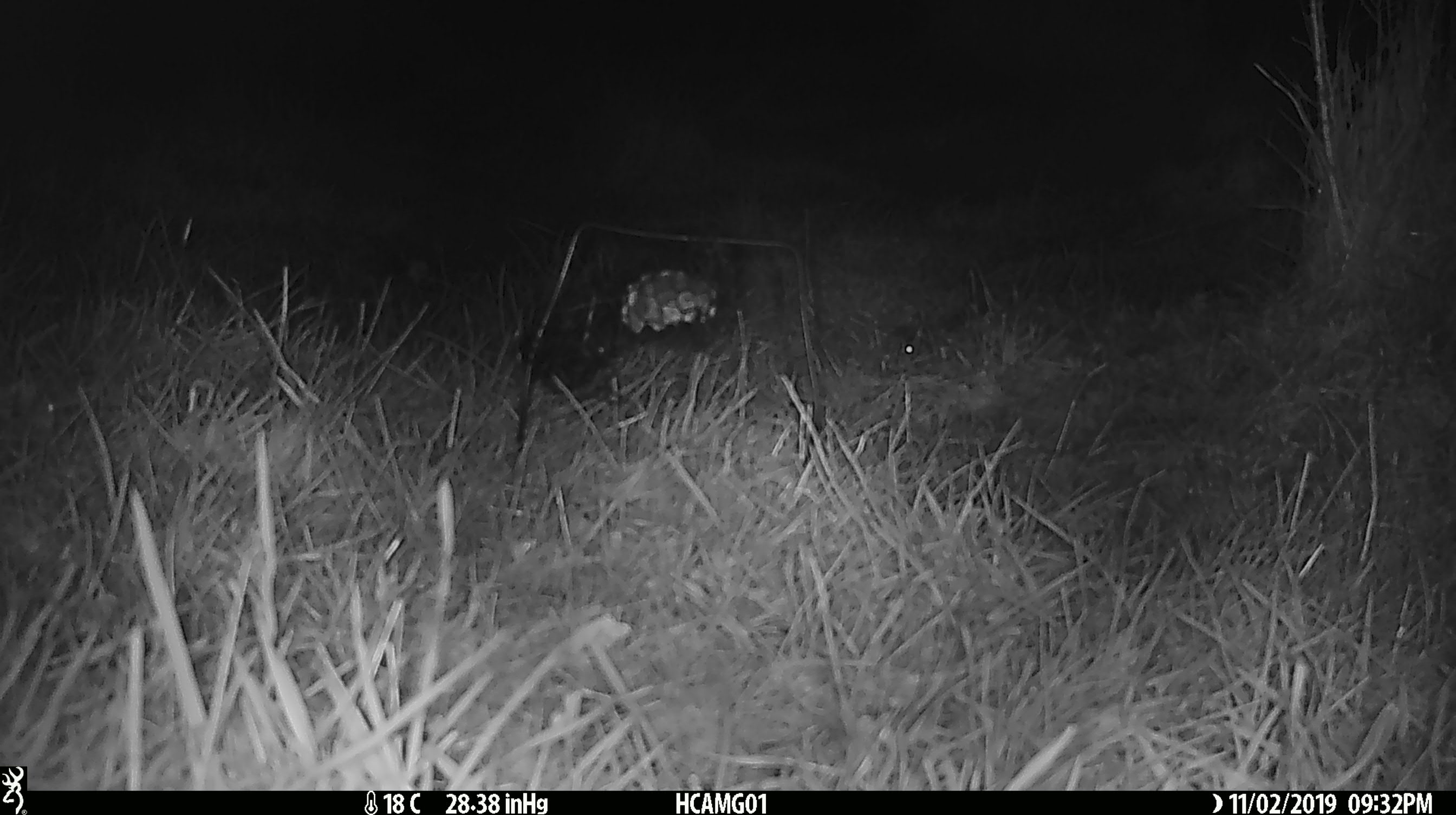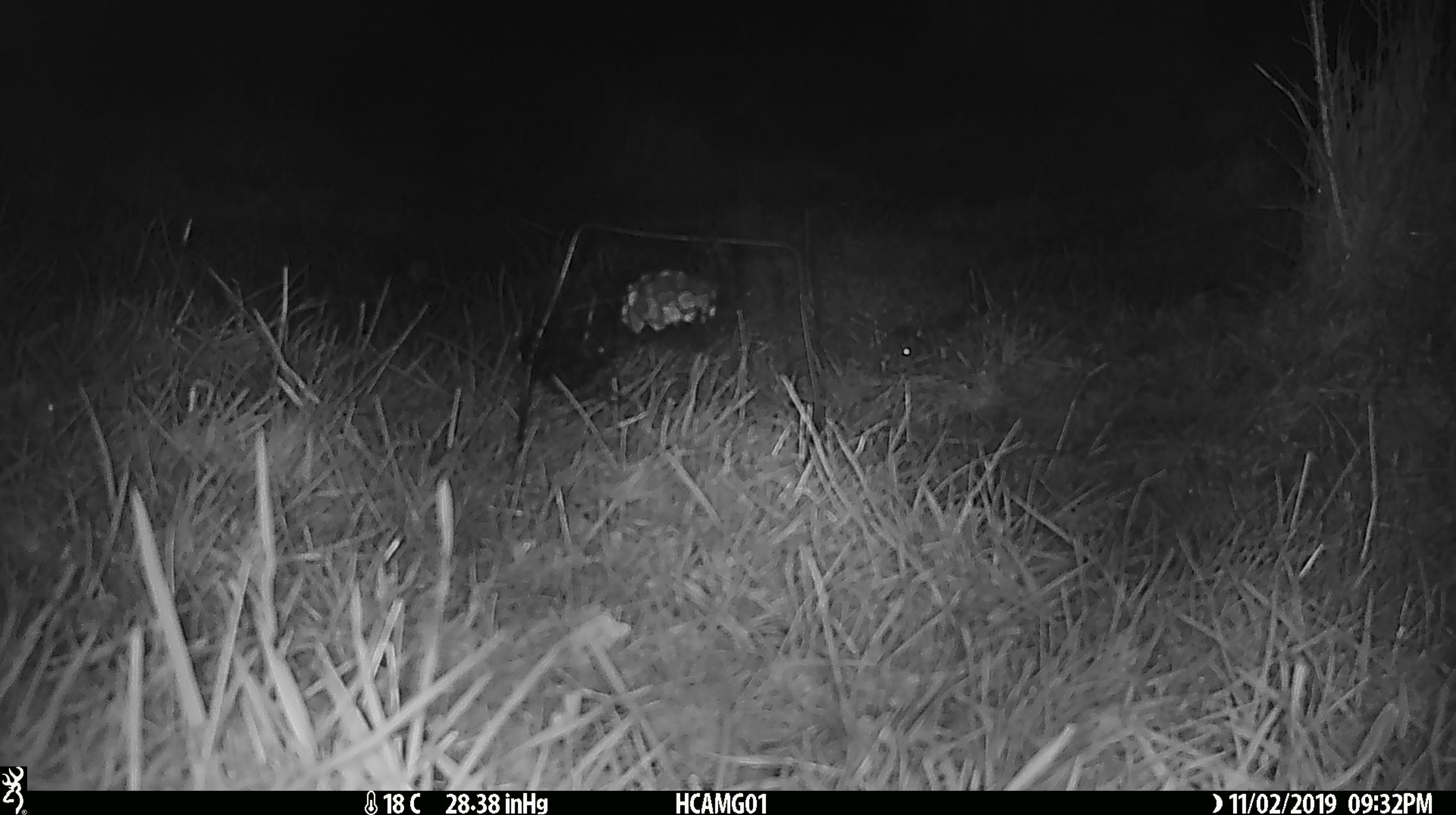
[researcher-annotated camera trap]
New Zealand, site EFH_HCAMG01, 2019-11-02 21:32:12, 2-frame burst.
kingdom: Animalia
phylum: Chordata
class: Mammalia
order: Rodentia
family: Muridae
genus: Mus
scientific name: Mus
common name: mouse